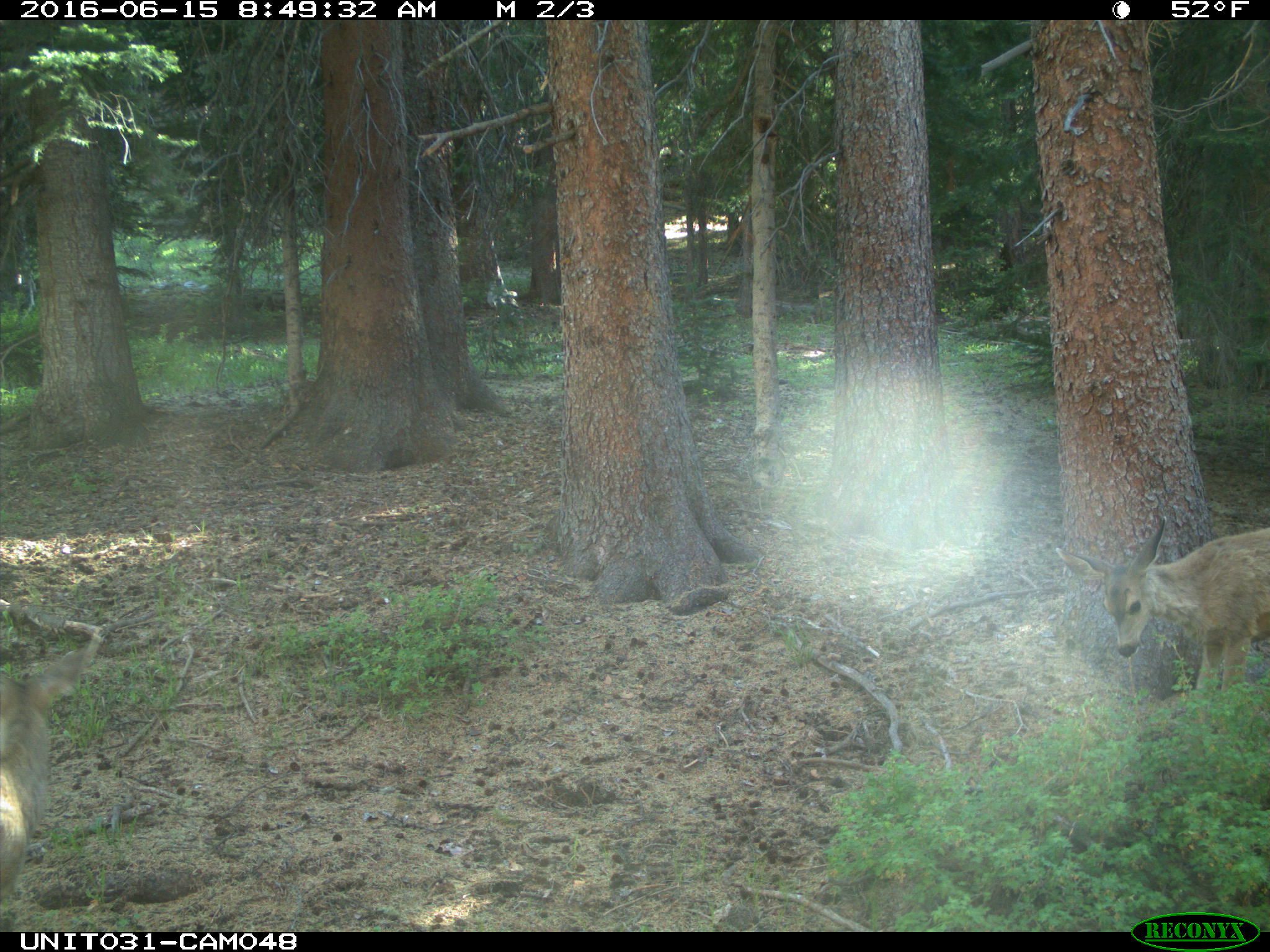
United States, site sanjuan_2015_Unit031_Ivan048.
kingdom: Animalia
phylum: Chordata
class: Mammalia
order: Artiodactyla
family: Cervidae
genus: Odocoileus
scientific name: Odocoileus hemionus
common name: mule deer